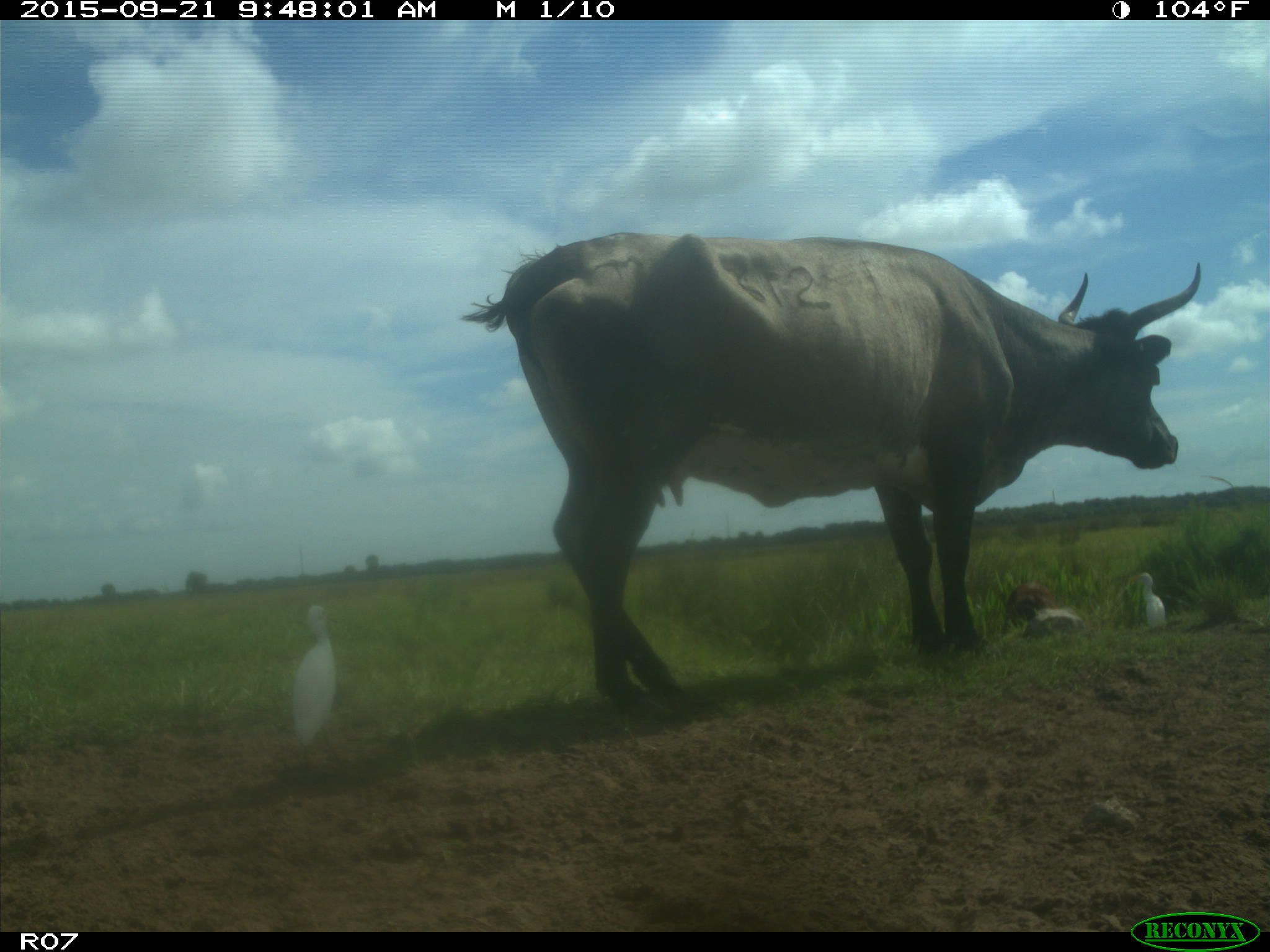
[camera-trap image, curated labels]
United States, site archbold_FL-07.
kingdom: Animalia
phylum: Chordata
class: Mammalia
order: Artiodactyla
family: Bovidae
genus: Bos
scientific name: Bos taurus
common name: domestic cow